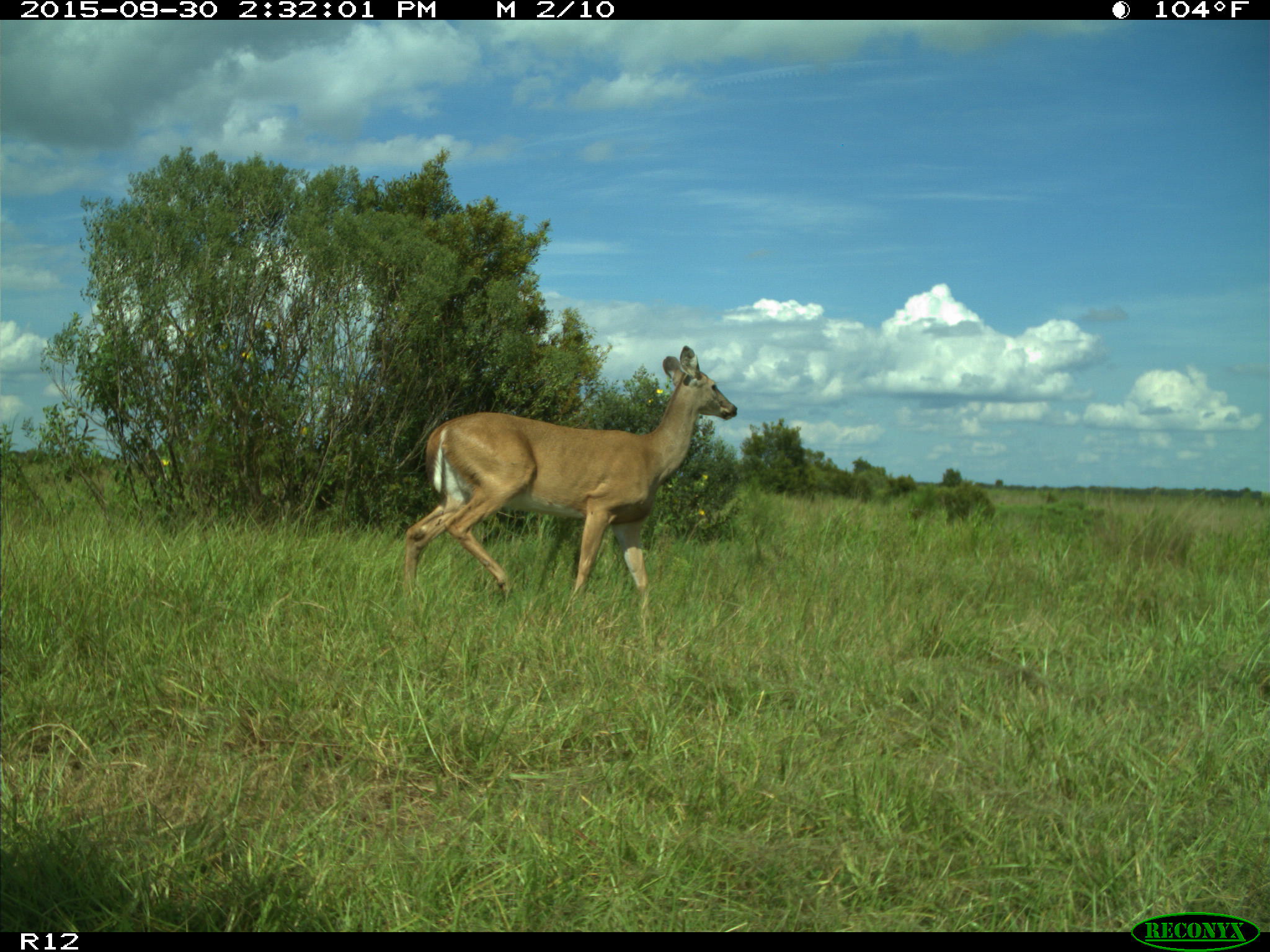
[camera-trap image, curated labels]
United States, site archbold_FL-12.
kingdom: Animalia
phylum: Chordata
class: Mammalia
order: Artiodactyla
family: Cervidae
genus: Odocoileus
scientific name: Odocoileus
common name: deer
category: unidentified deer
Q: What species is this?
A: Unidentified deer (deer) (Odocoileus).